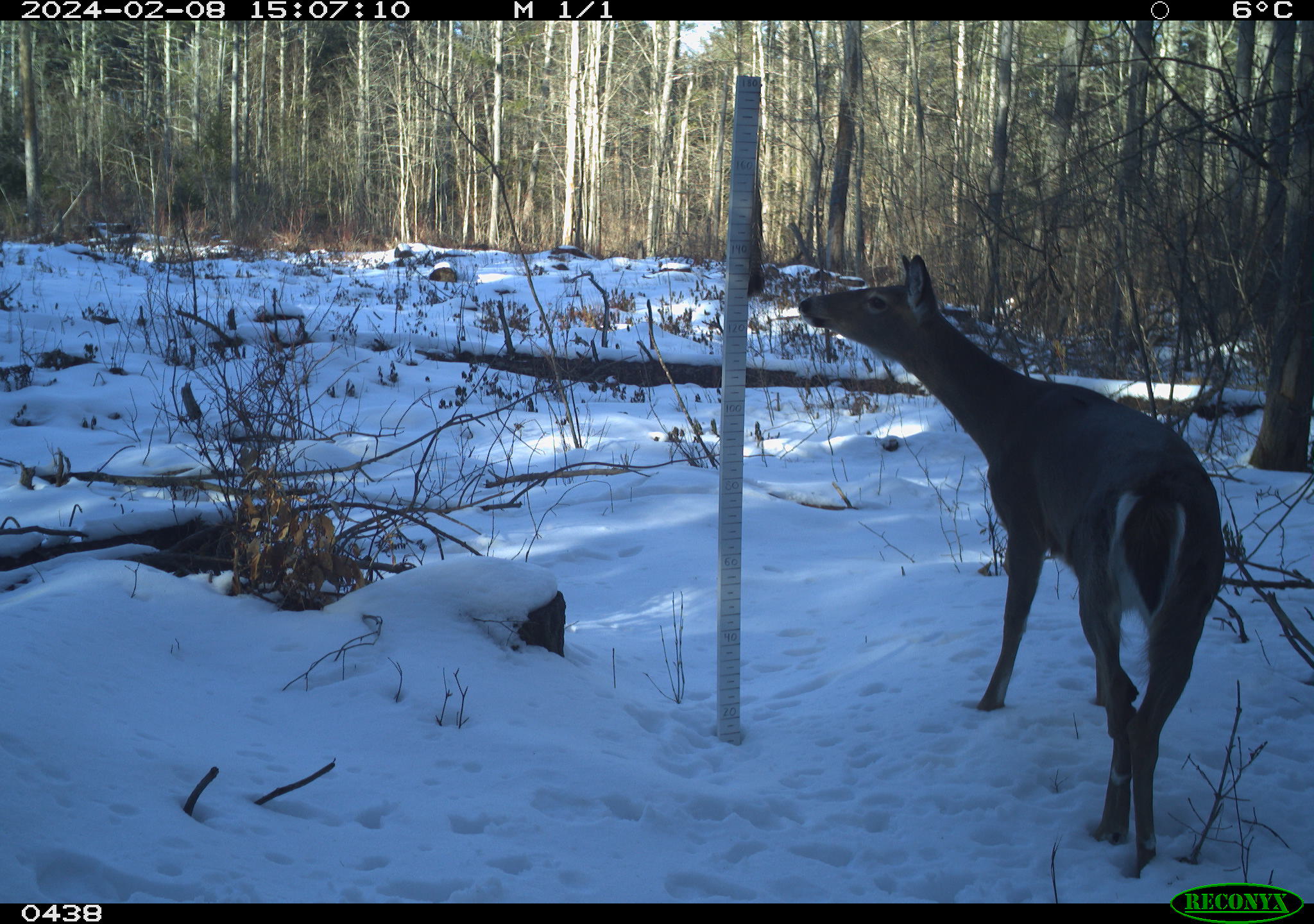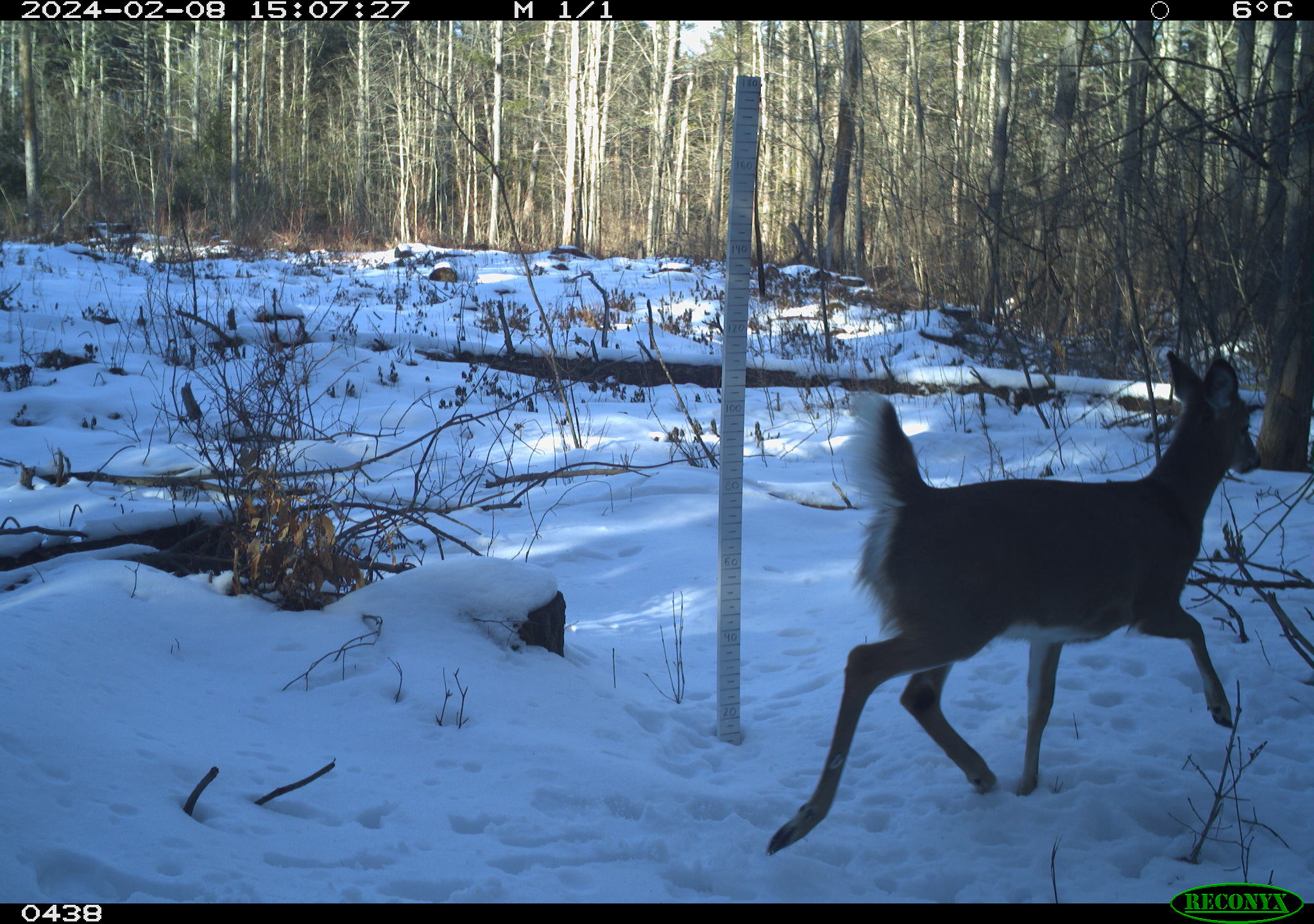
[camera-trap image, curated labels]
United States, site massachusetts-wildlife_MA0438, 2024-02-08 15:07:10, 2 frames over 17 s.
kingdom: Animalia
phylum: Chordata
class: Mammalia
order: Artiodactyla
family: Cervidae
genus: Odocoileus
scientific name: Odocoileus virginianus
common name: white-tailed deer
White-tailed deer (Odocoileus virginianus).